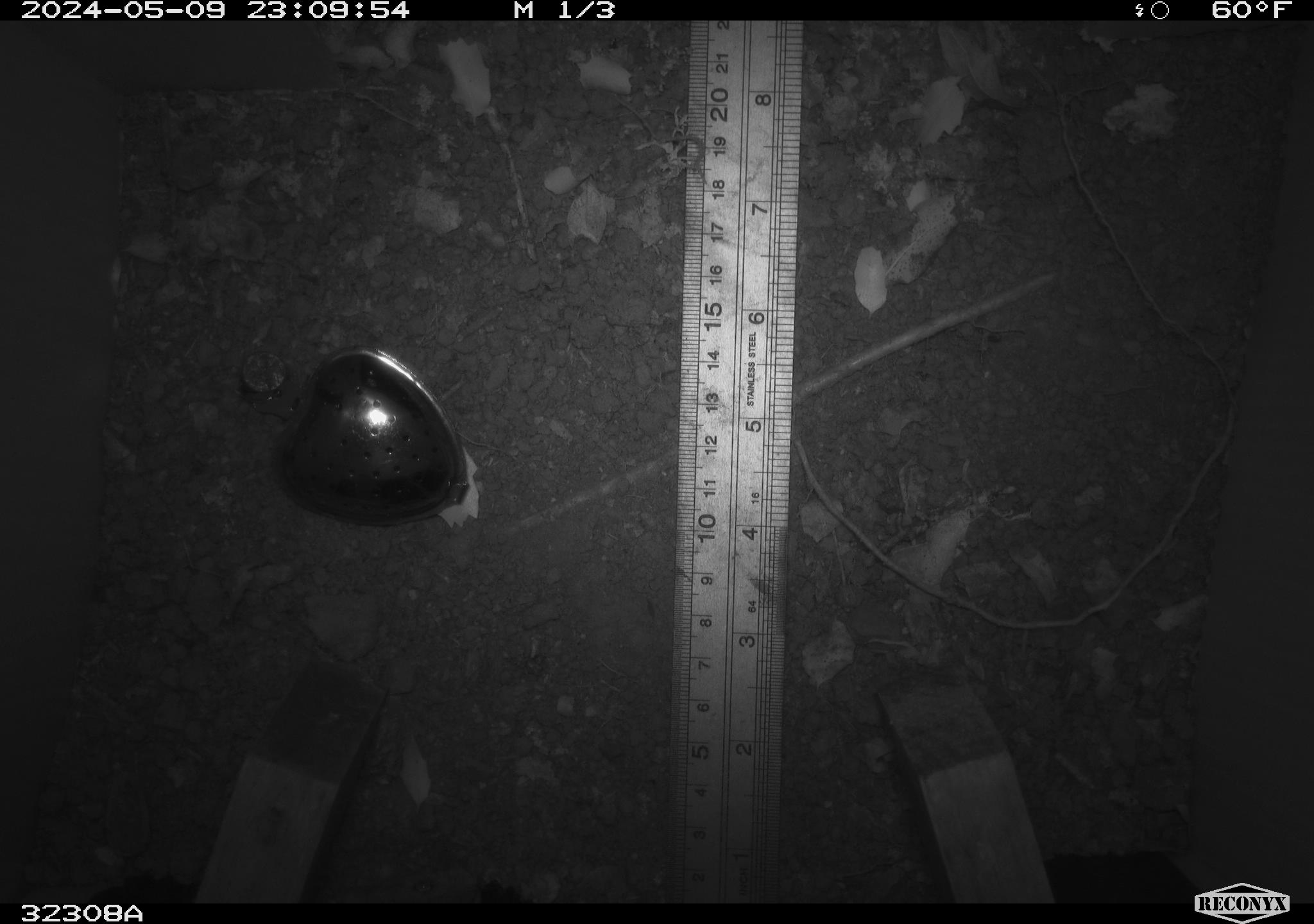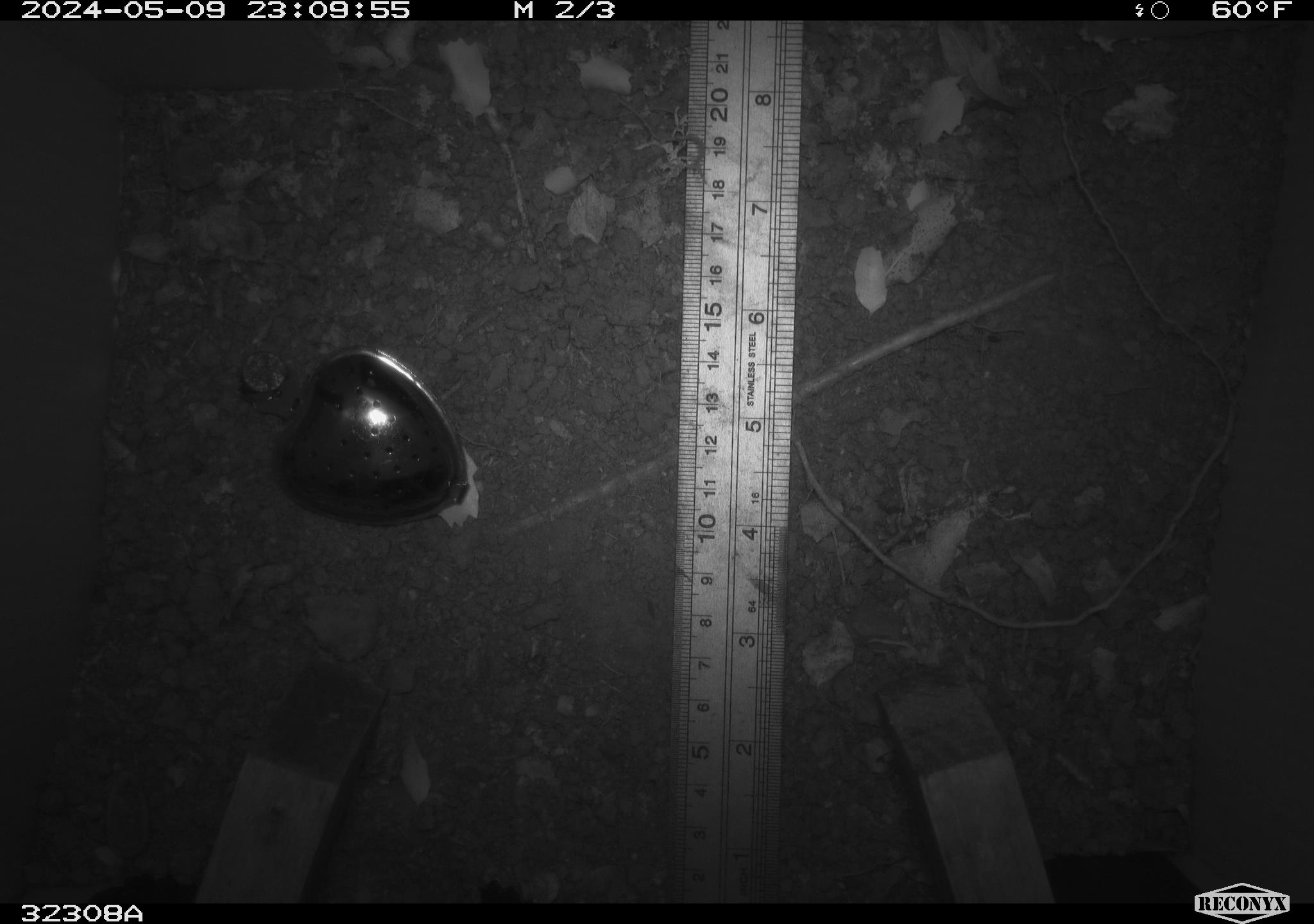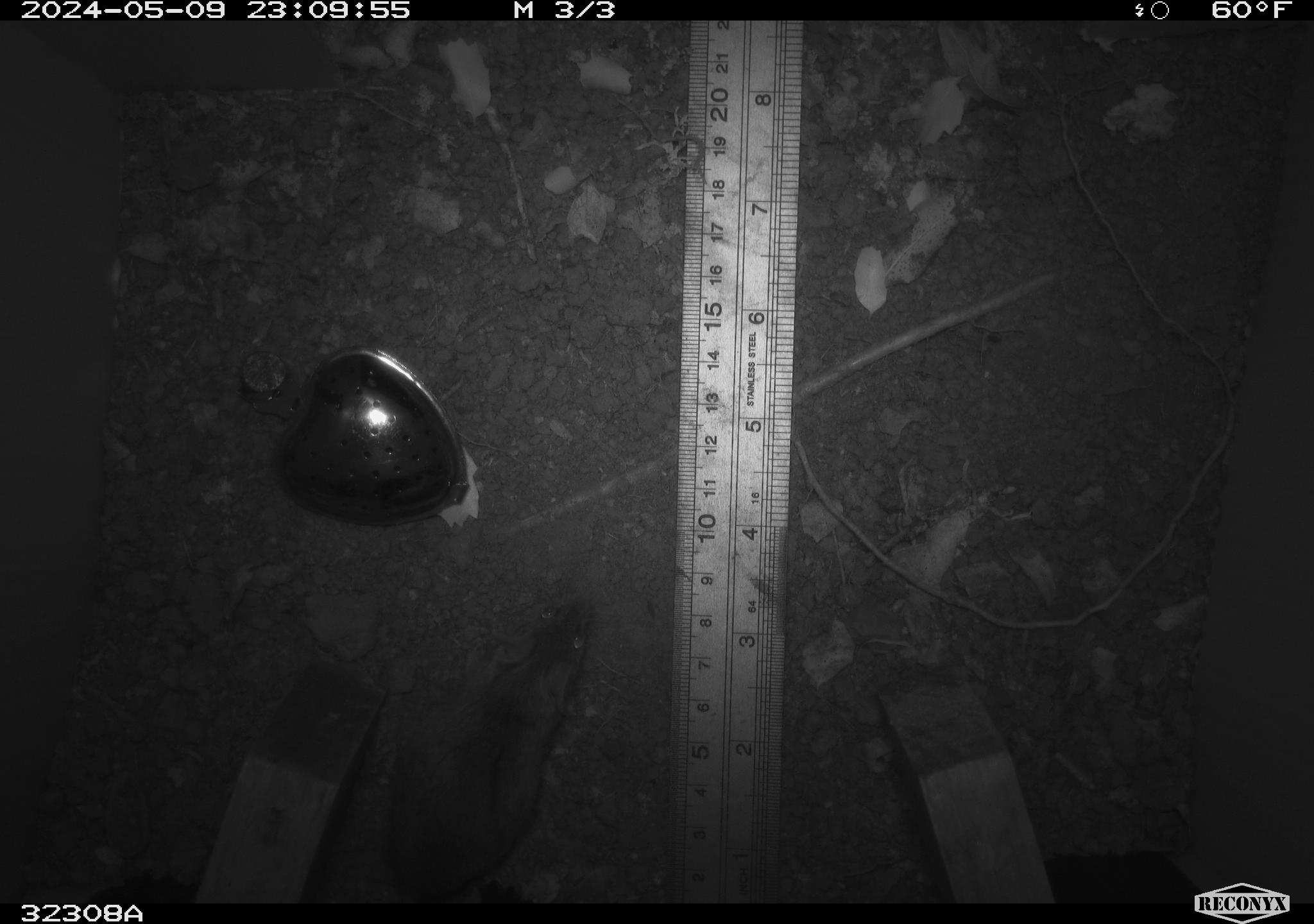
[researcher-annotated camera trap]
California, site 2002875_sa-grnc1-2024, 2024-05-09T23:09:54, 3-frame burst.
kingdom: Animalia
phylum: Chordata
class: Mammalia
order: Rodentia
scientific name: Rodentia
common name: rodent